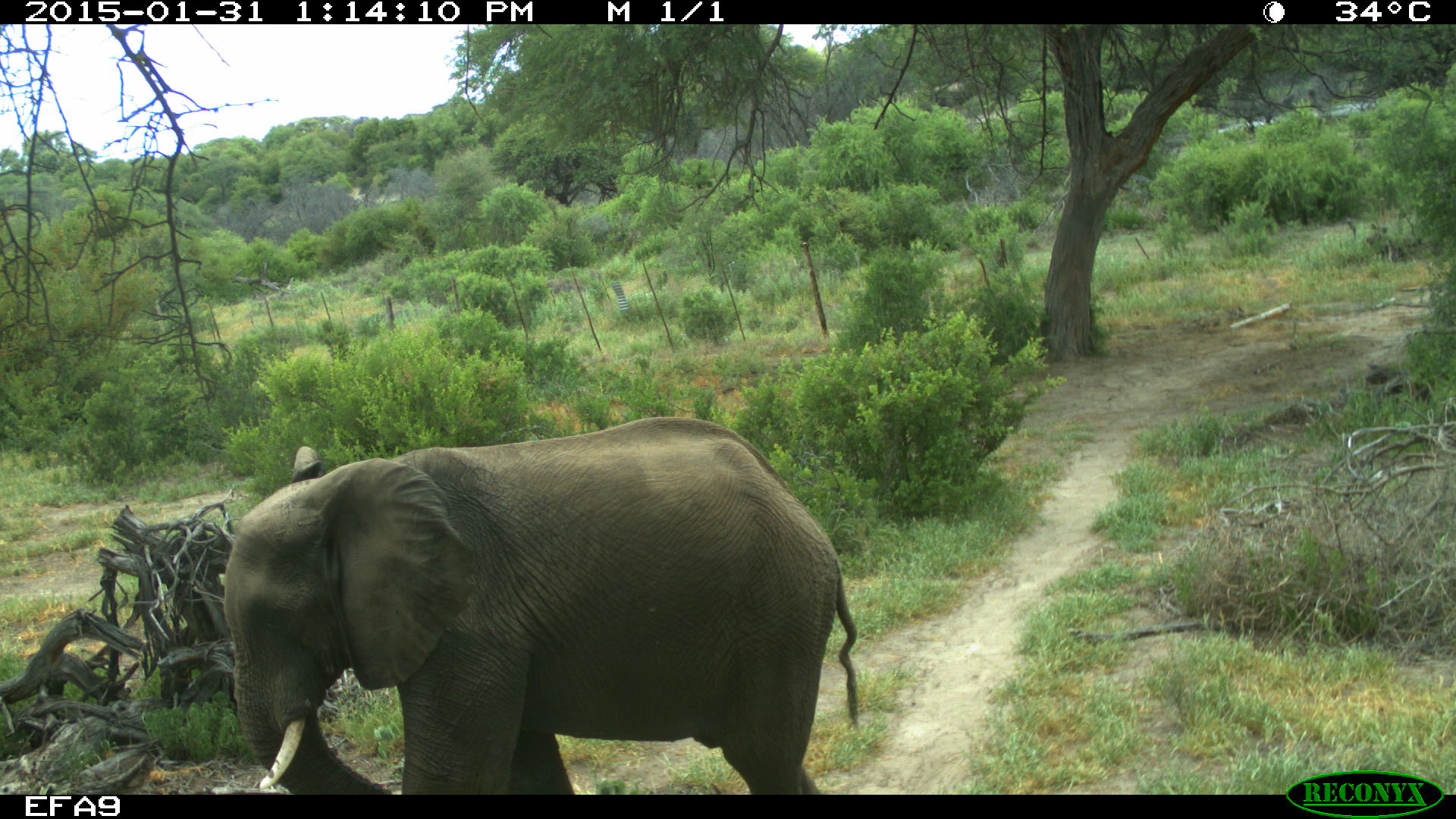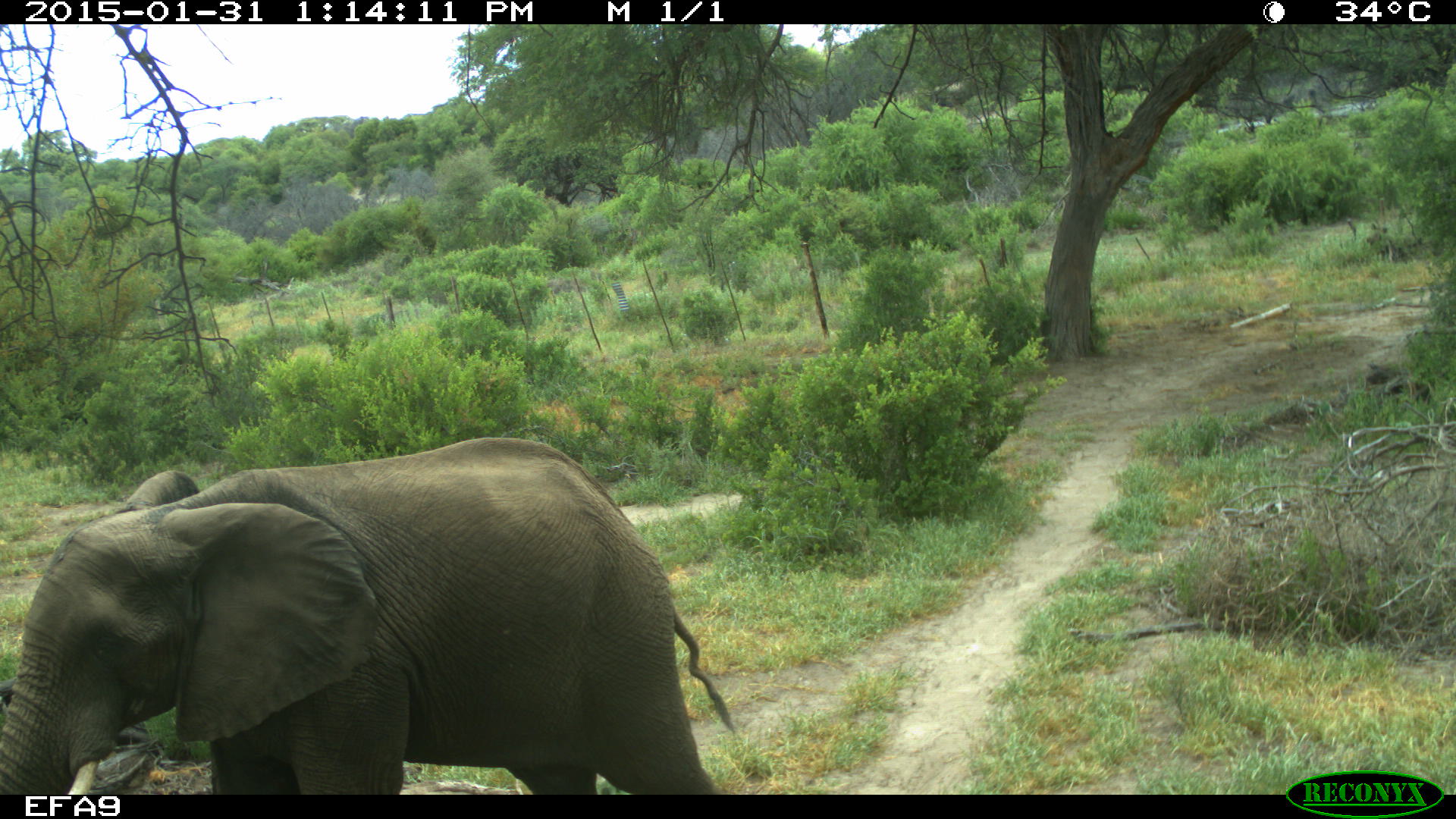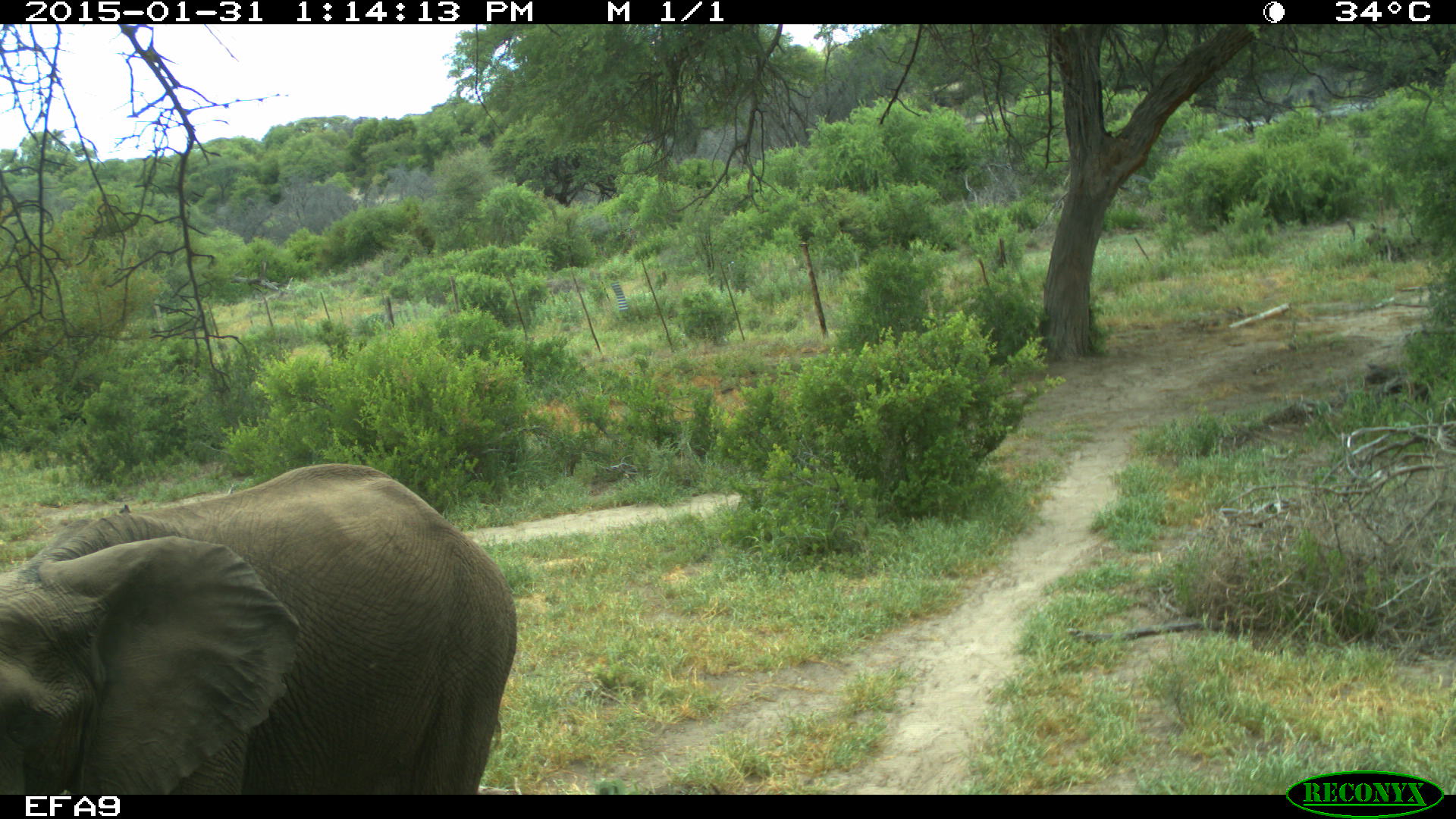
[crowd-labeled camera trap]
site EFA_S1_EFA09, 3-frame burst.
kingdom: Animalia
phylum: Chordata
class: Mammalia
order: Proboscidea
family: Elephantidae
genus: Loxodonta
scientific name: Loxodonta africana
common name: african bush elephant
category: elephant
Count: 1.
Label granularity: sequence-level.